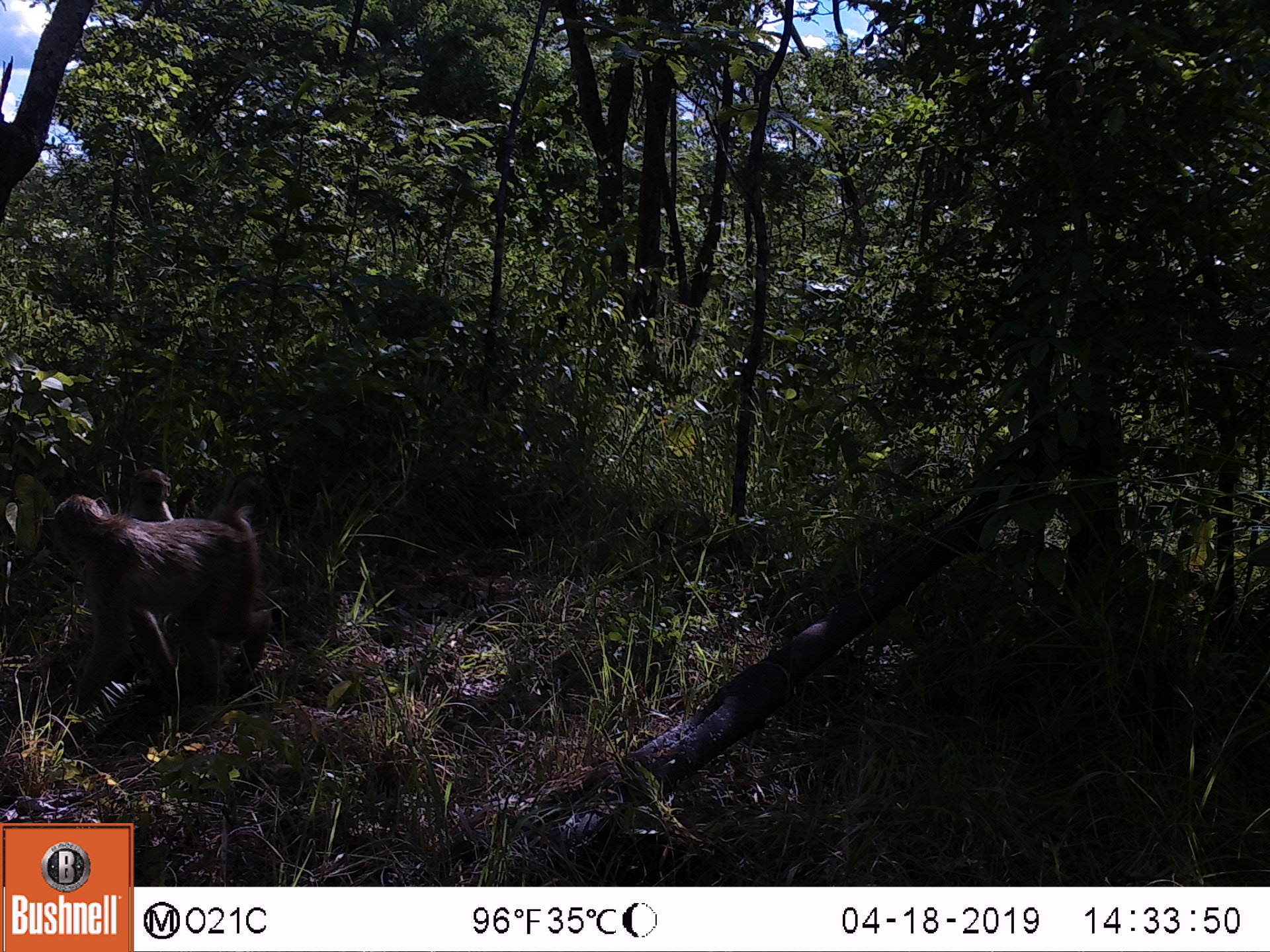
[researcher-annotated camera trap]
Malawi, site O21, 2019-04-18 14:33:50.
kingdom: Animalia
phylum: Chordata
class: Mammalia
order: Primates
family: Cercopithecidae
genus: Papio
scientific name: Papio cynocephalus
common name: yellow baboon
Yellow baboon (Papio cynocephalus), count 2.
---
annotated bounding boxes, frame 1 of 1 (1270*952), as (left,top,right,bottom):
yellow baboon: (38,474,287,768); (117,465,181,521)